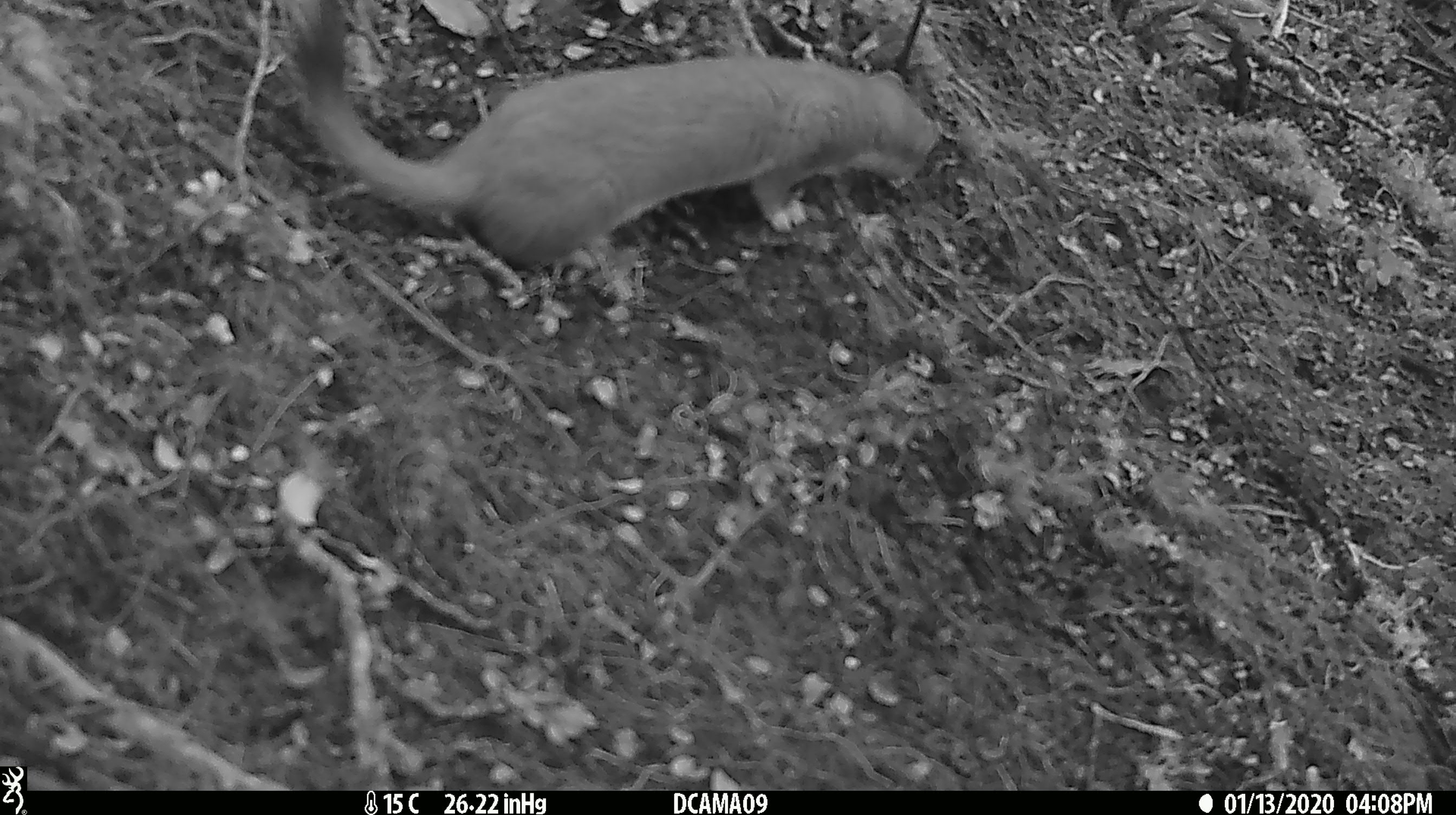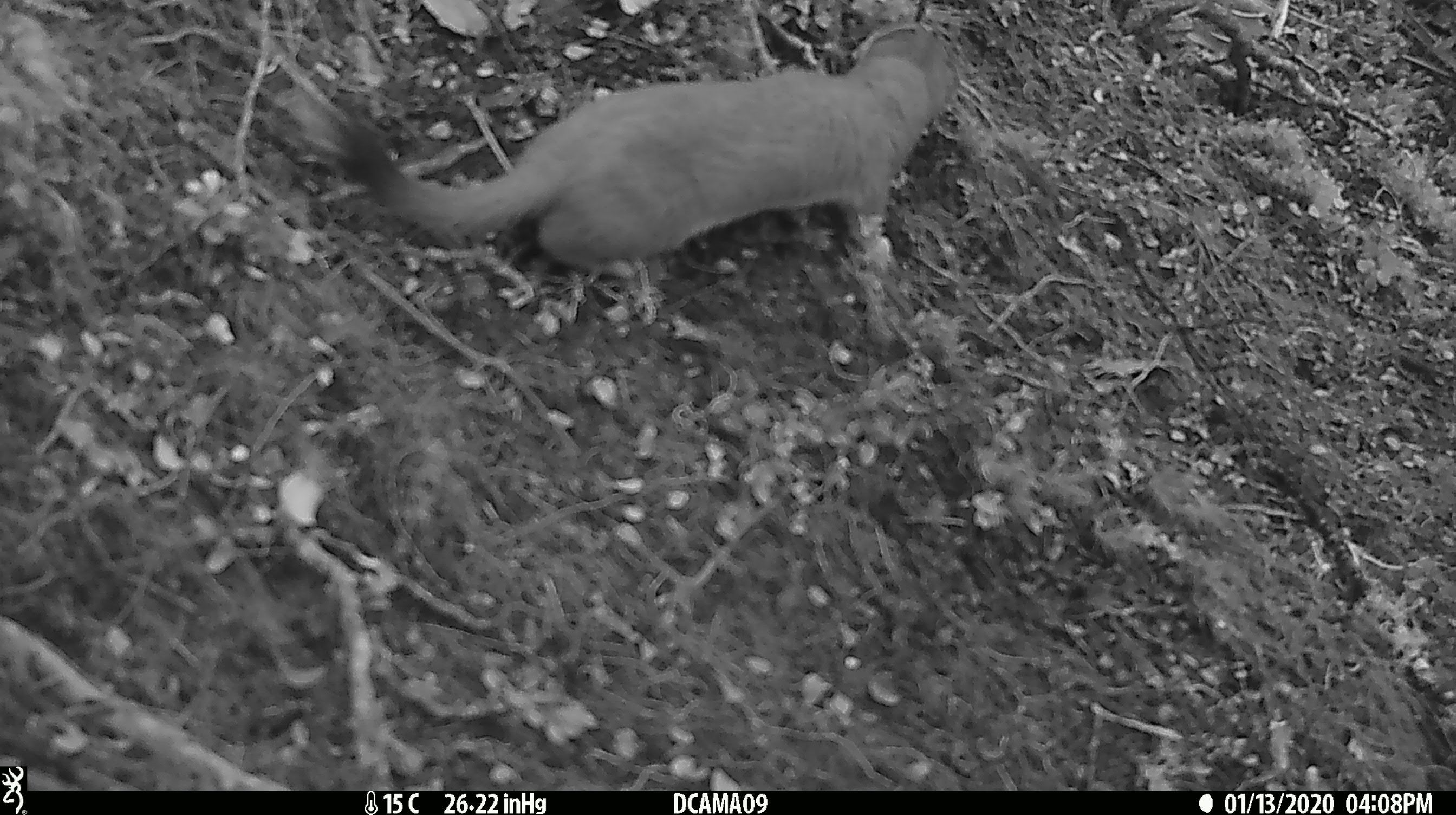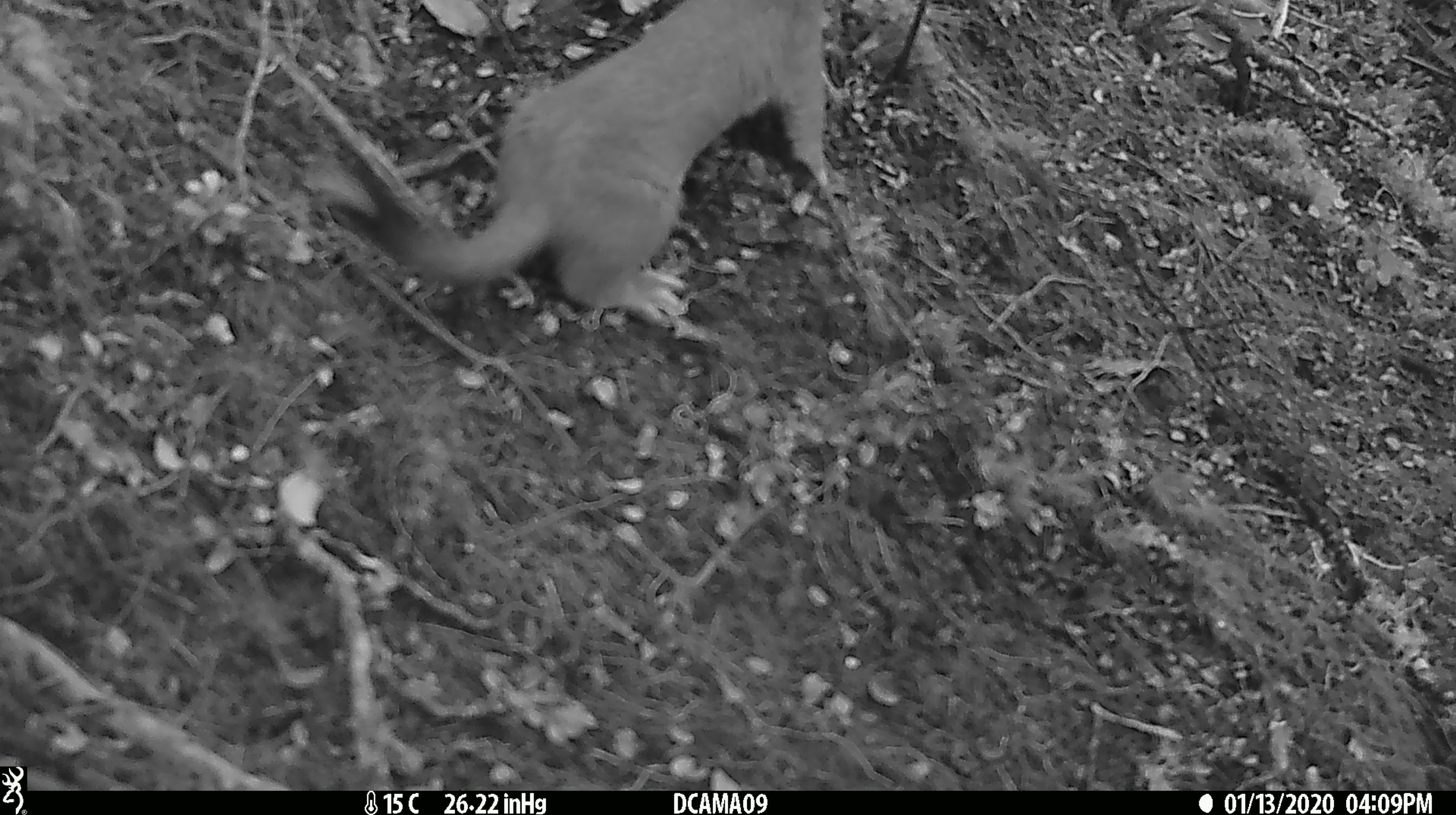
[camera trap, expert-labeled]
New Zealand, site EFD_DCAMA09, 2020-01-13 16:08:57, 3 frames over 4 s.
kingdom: Animalia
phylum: Chordata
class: Mammalia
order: Carnivora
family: Mustelidae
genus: Mustela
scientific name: Mustela erminea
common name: stoat